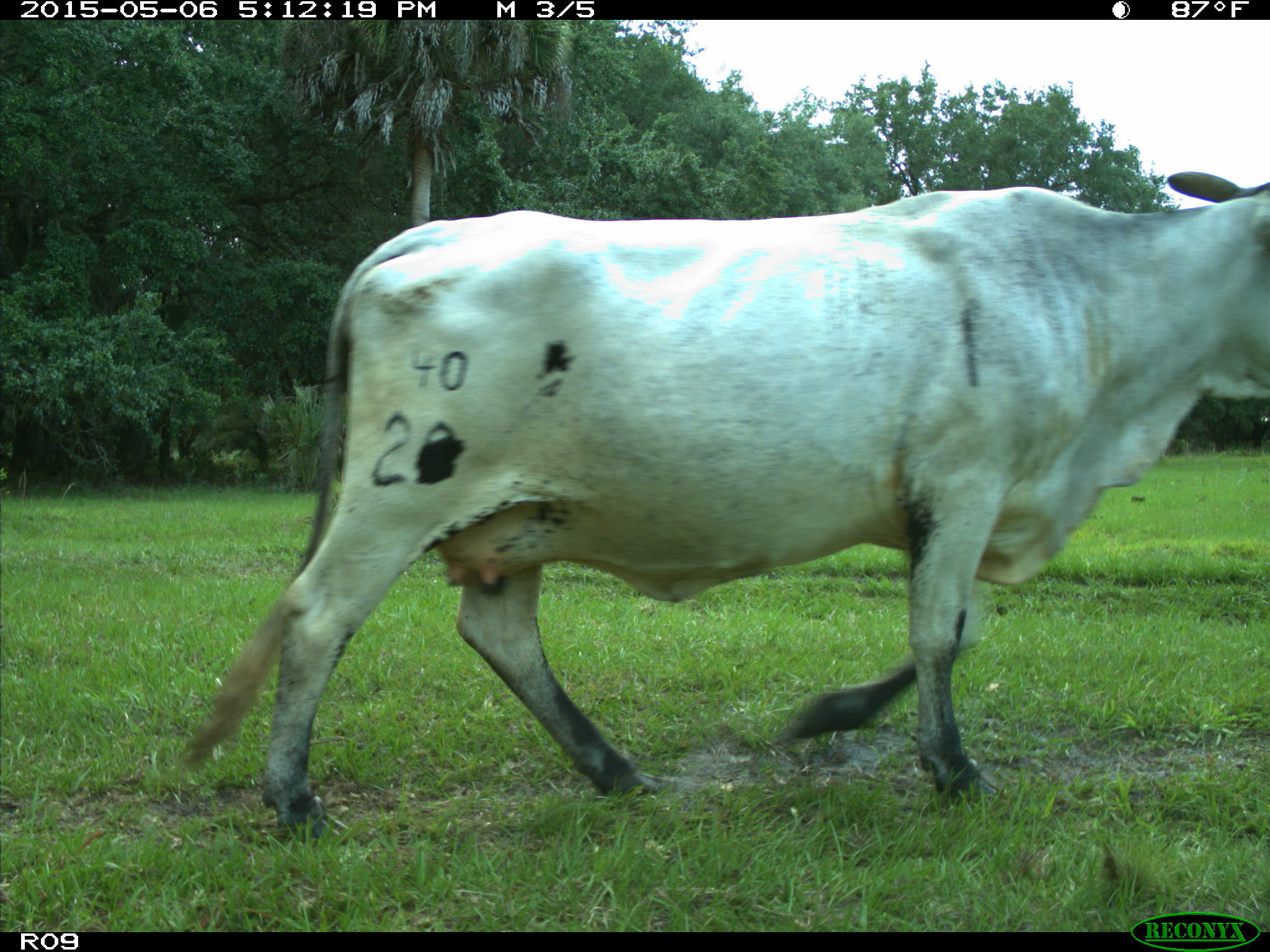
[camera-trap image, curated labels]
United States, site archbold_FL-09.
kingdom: Animalia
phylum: Chordata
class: Mammalia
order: Artiodactyla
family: Bovidae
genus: Bos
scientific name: Bos taurus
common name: domestic cow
Bos taurus (domestic cow).